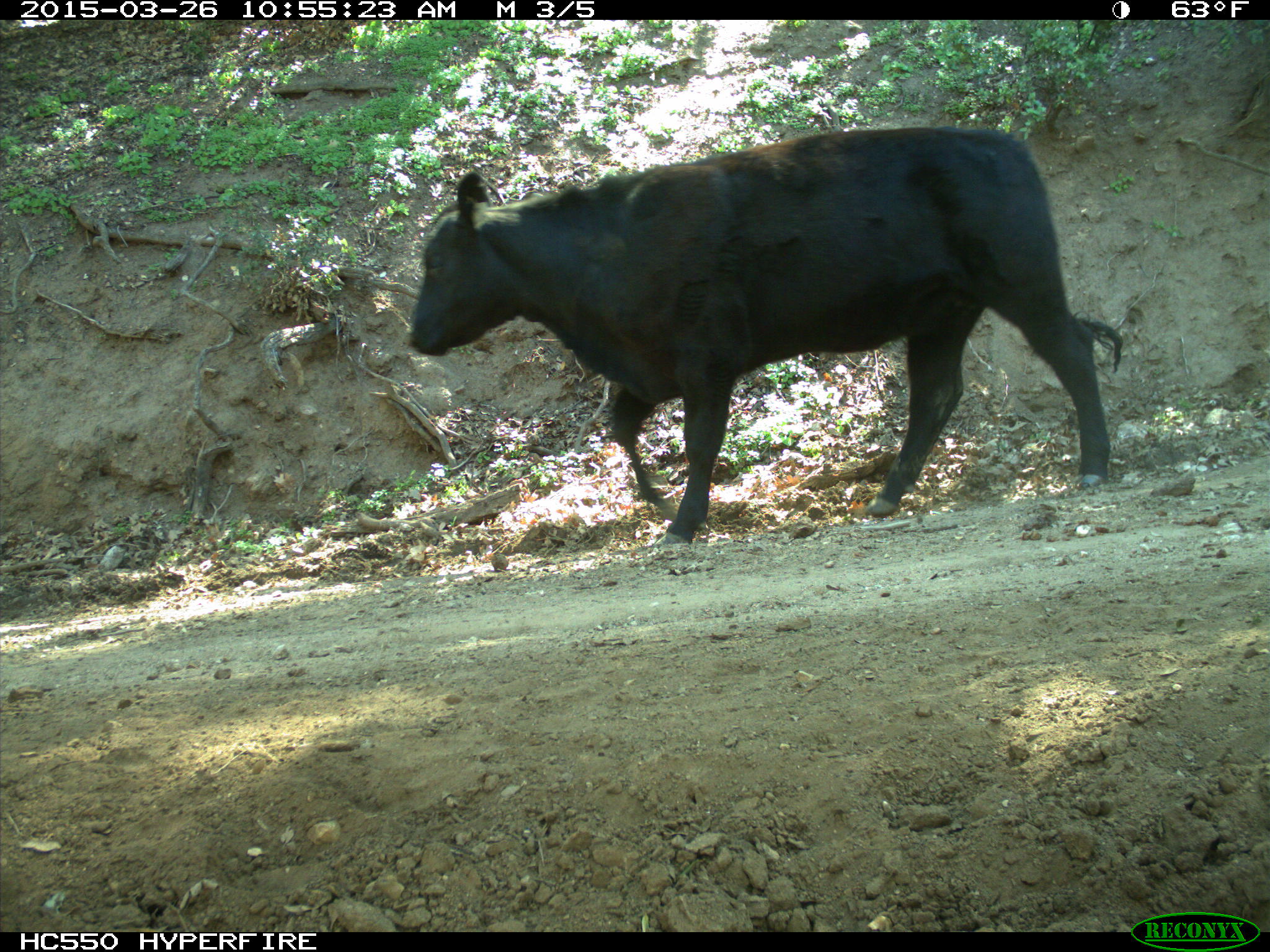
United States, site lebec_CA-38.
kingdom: Animalia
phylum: Chordata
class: Mammalia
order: Artiodactyla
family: Bovidae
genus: Bos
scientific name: Bos taurus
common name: domestic cow